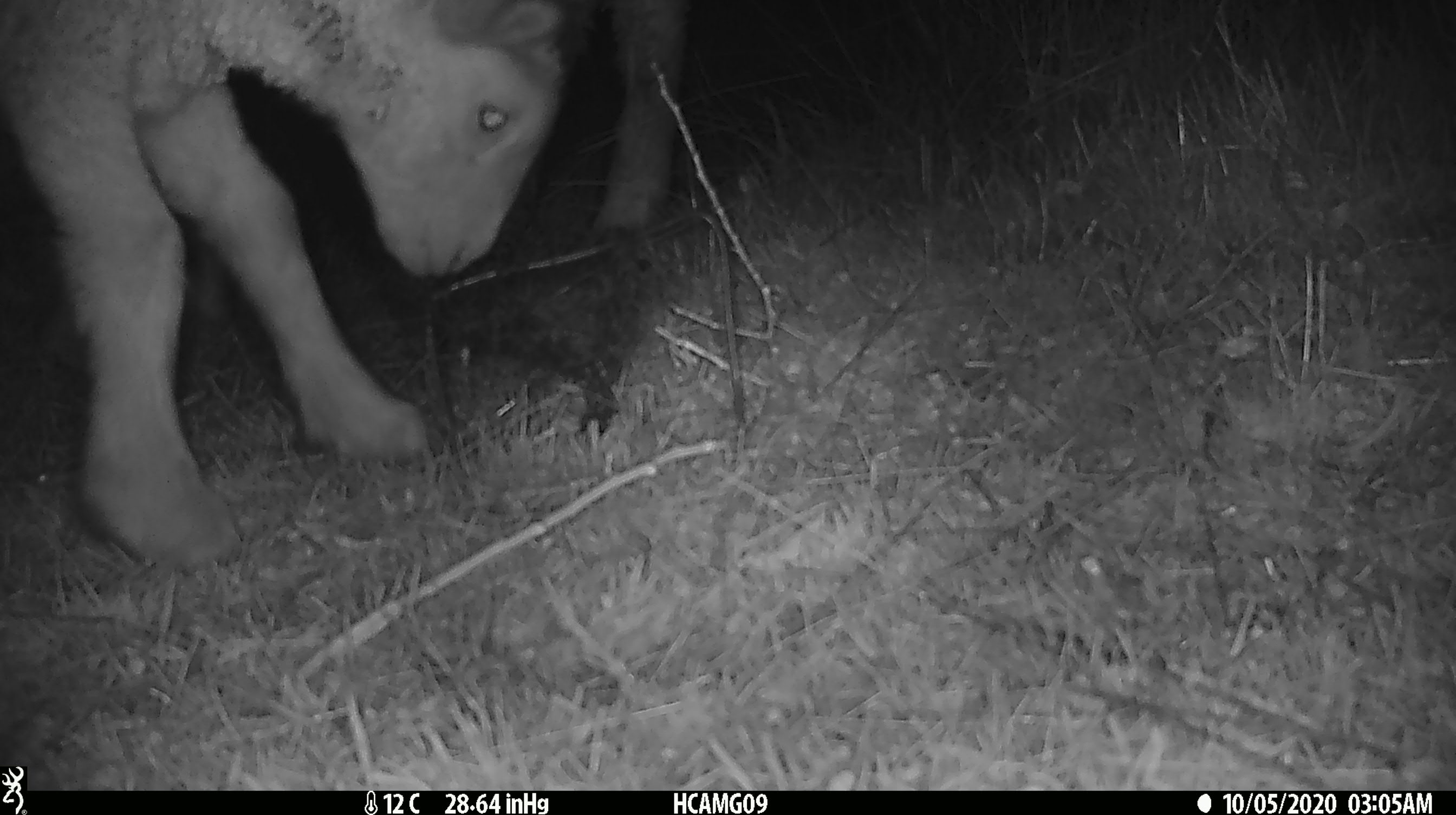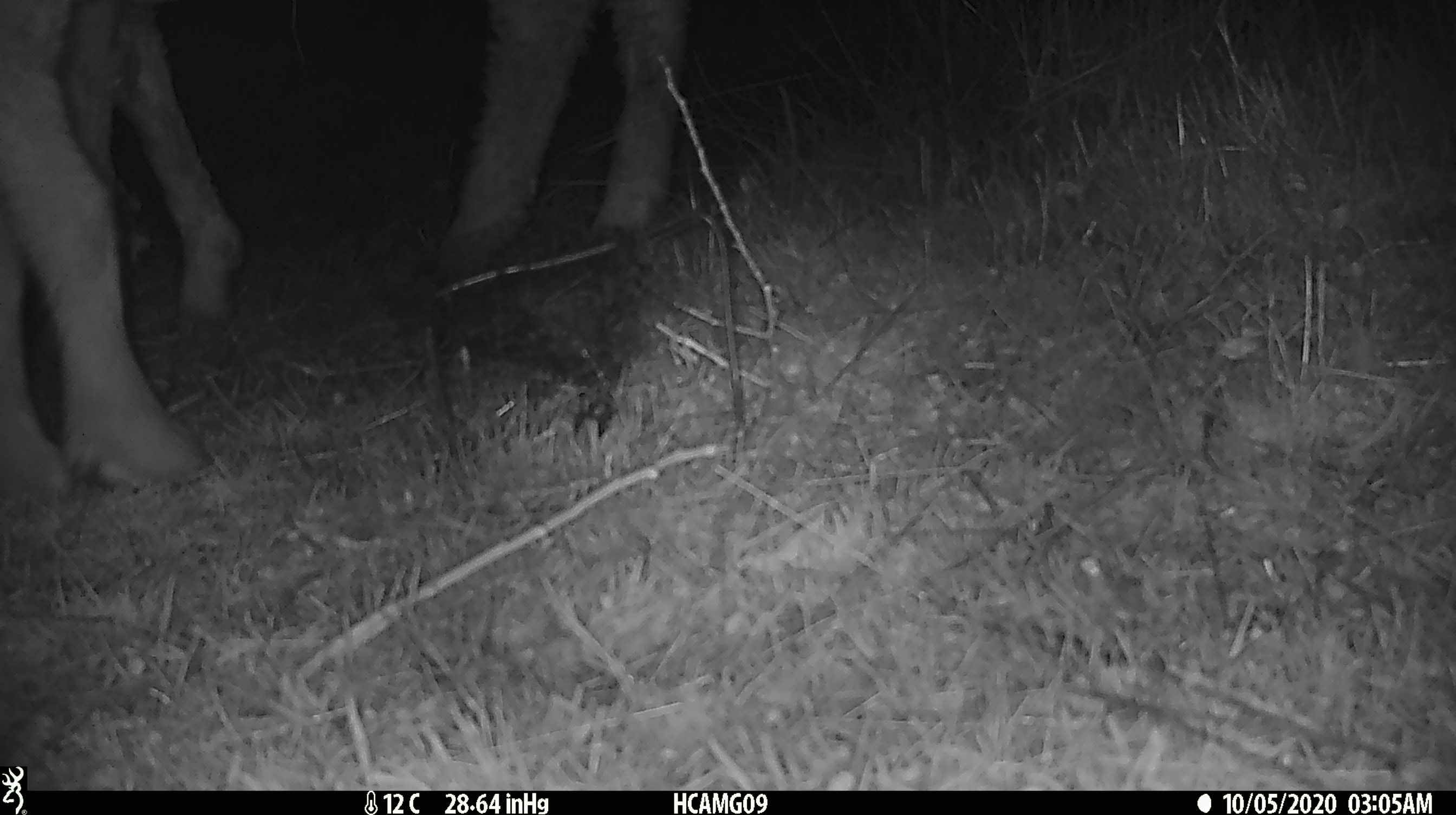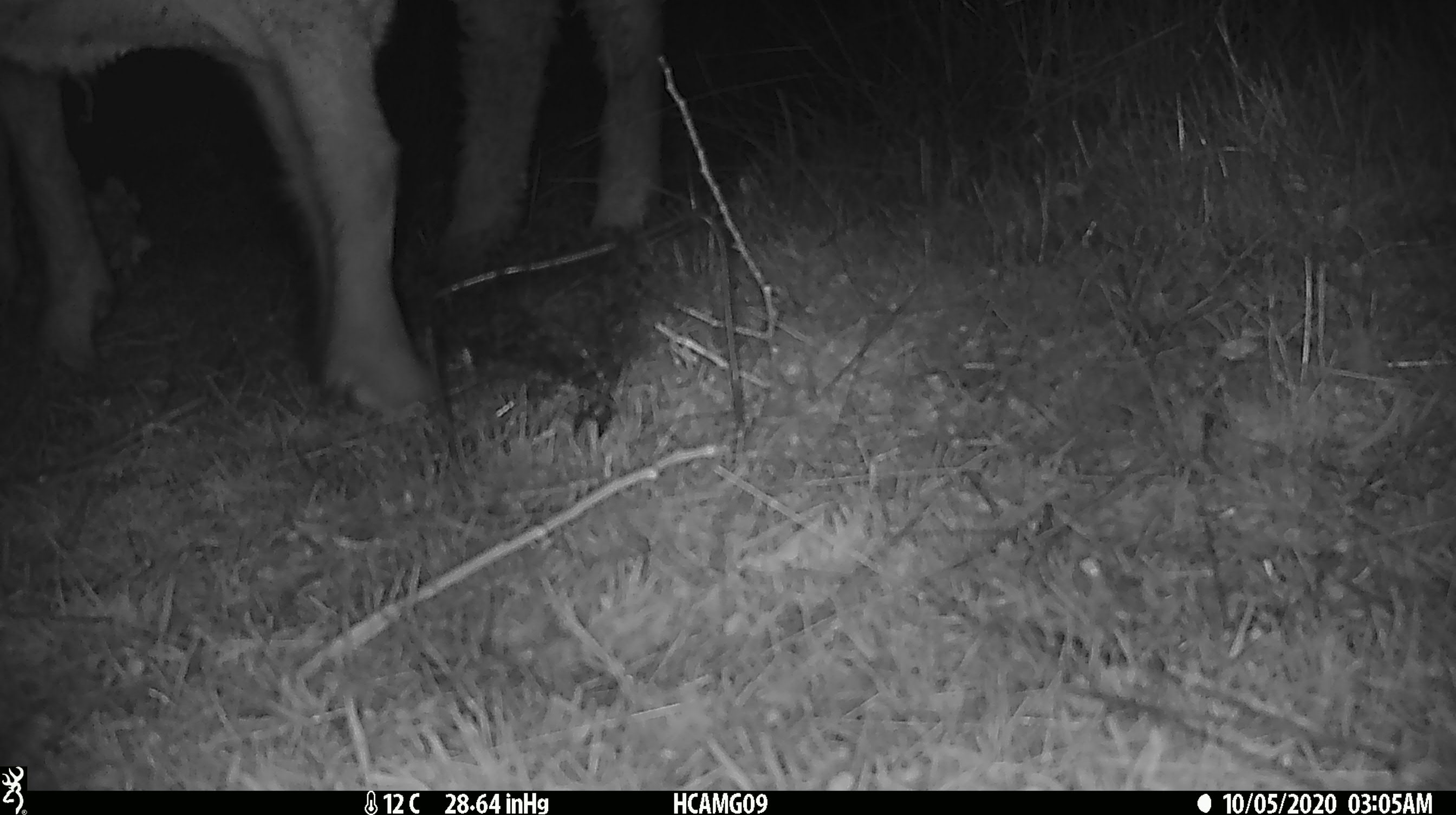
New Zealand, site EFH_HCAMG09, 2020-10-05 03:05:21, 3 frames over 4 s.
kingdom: Animalia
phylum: Chordata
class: Mammalia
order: Artiodactyla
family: Bovidae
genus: Ovis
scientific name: Ovis aries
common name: domestic sheep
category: sheep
Sheep (domestic sheep) (Ovis aries).